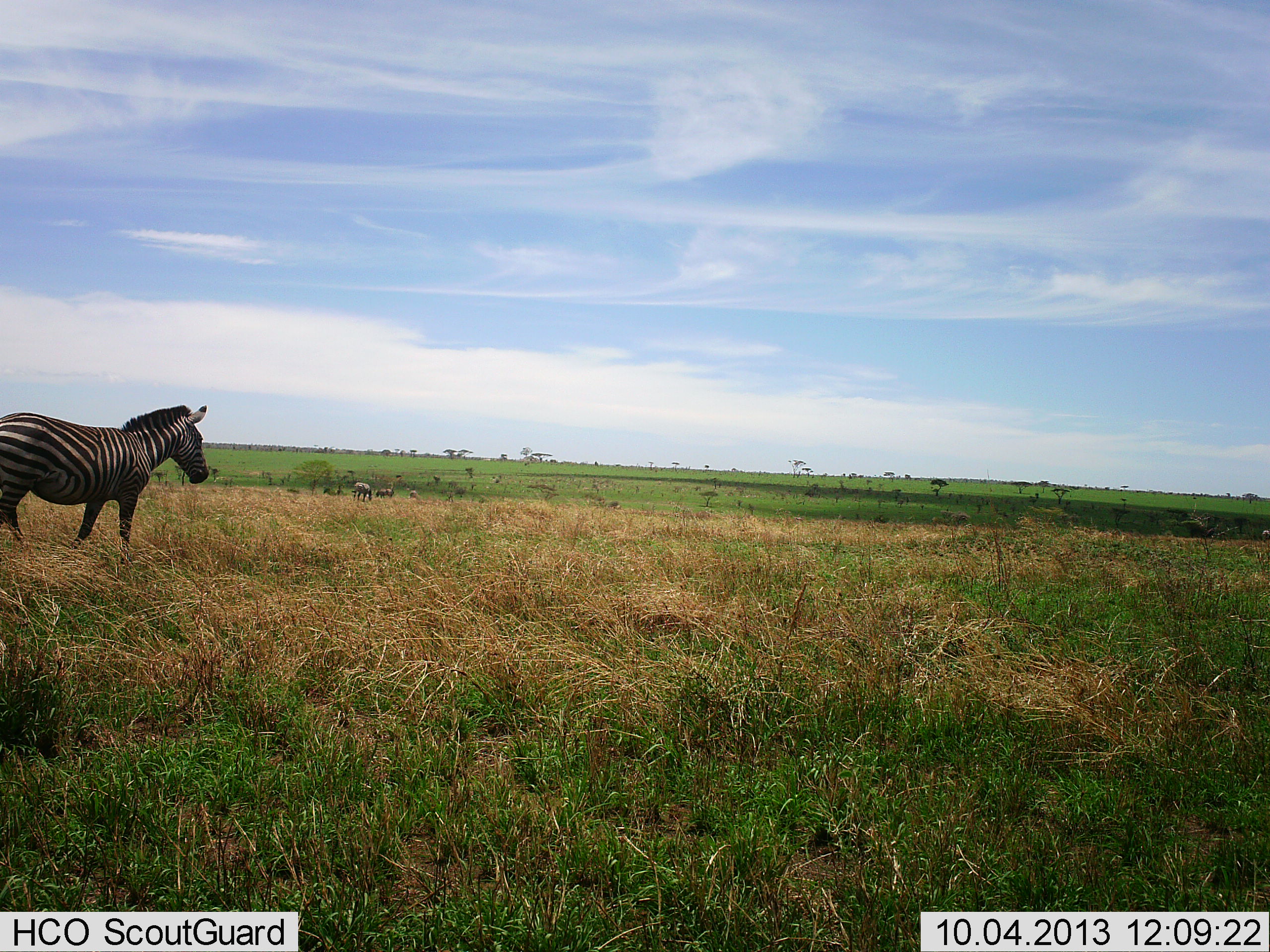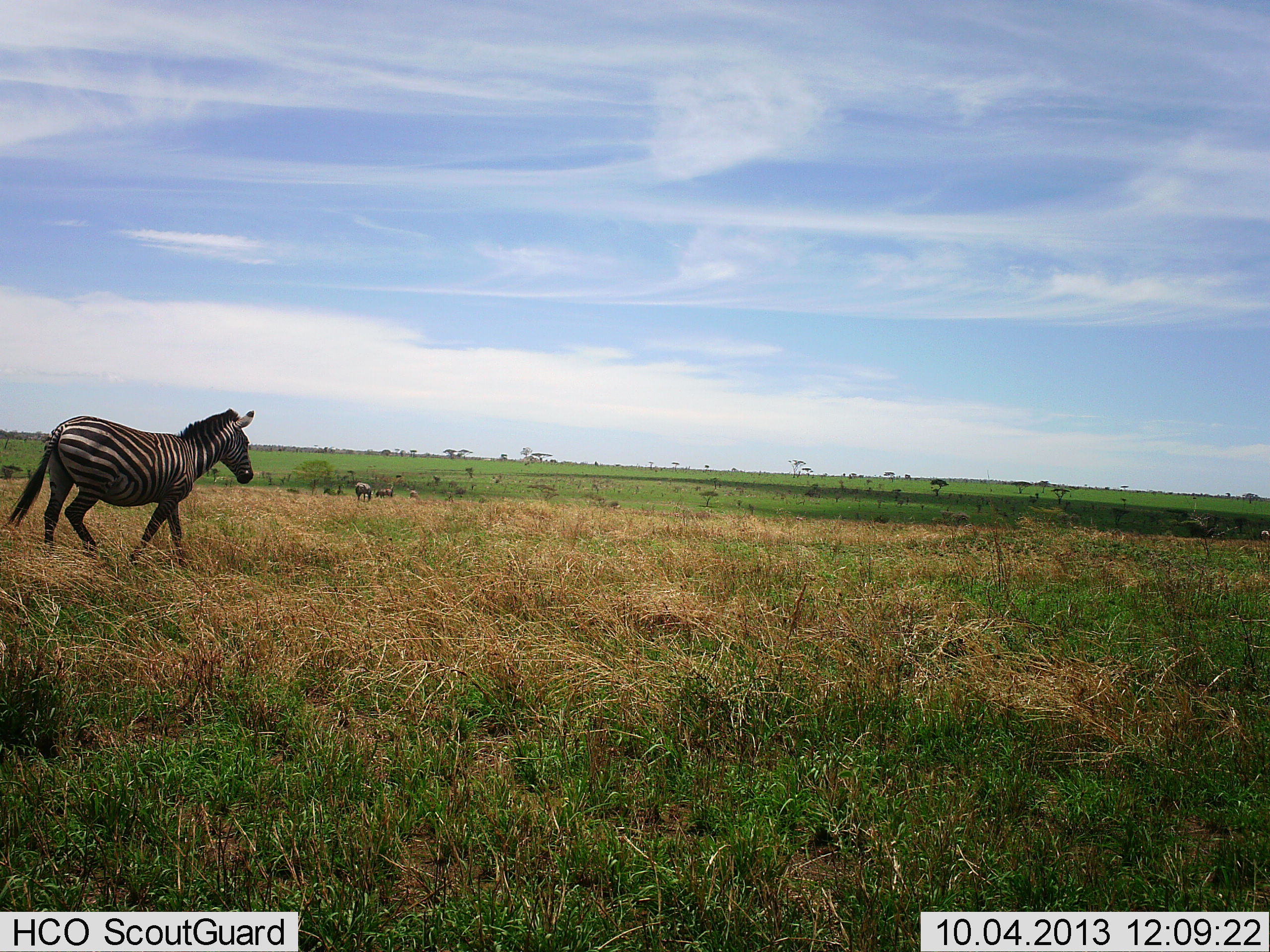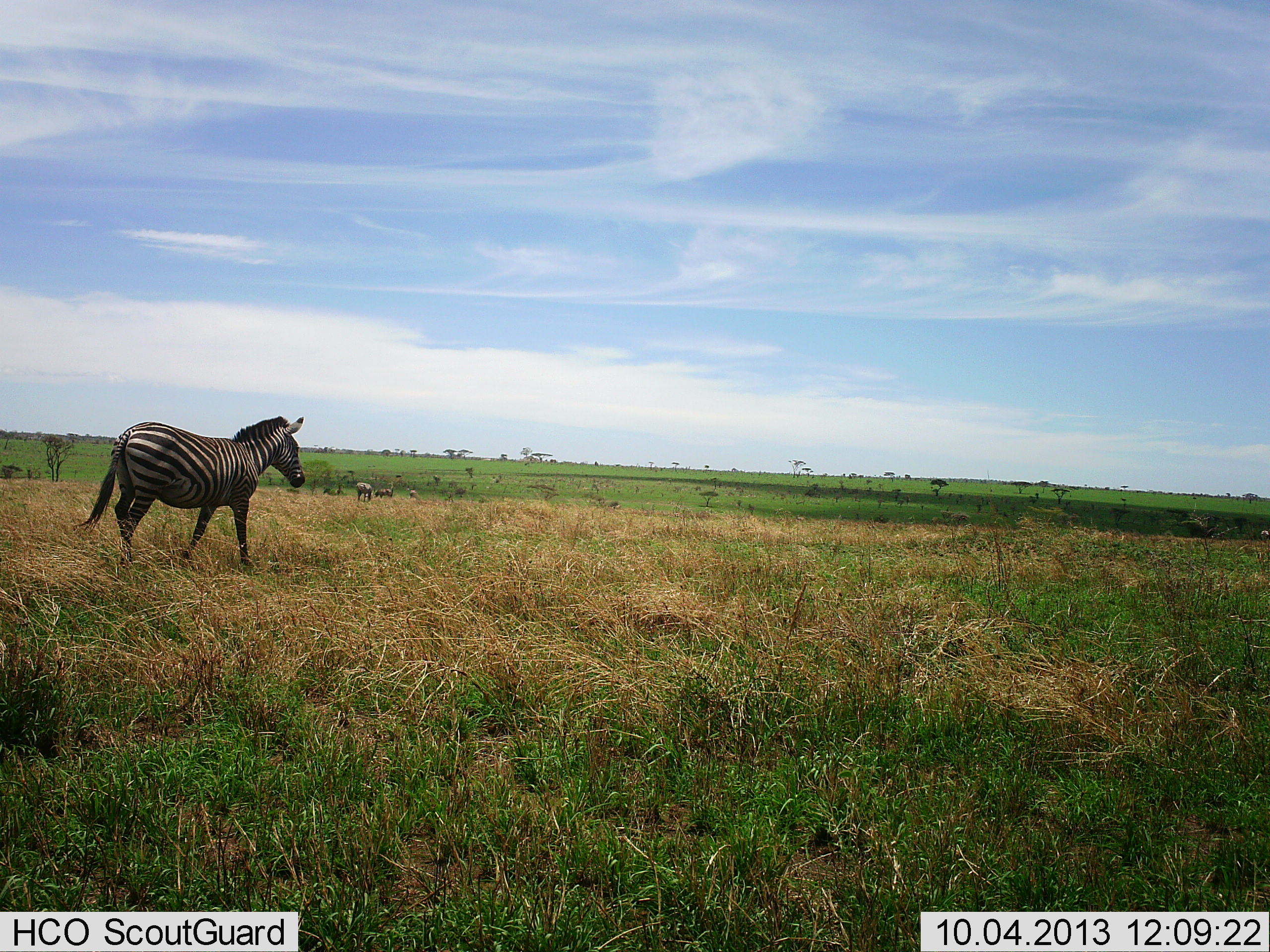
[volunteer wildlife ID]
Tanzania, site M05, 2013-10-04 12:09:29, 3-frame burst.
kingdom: Animalia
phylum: Chordata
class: Mammalia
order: Perissodactyla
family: Equidae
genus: Equus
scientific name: Equus quagga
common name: plains zebra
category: zebra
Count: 1.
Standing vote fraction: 9%.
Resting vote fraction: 0%.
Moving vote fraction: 100%.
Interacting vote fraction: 0%.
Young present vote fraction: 0%.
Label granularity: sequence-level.